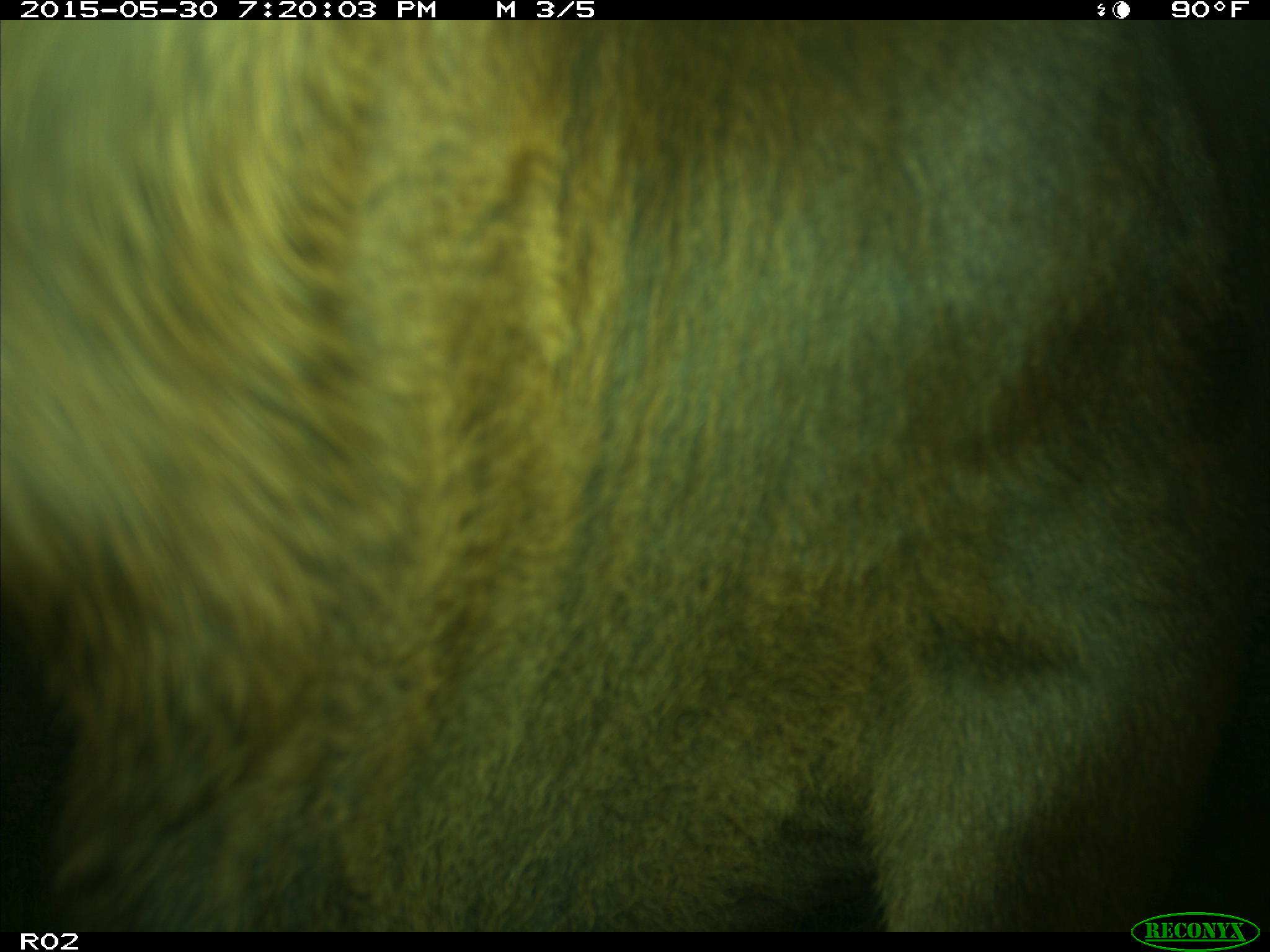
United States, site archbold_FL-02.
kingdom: Animalia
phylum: Chordata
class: Mammalia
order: Artiodactyla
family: Bovidae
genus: Bos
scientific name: Bos taurus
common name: domestic cow